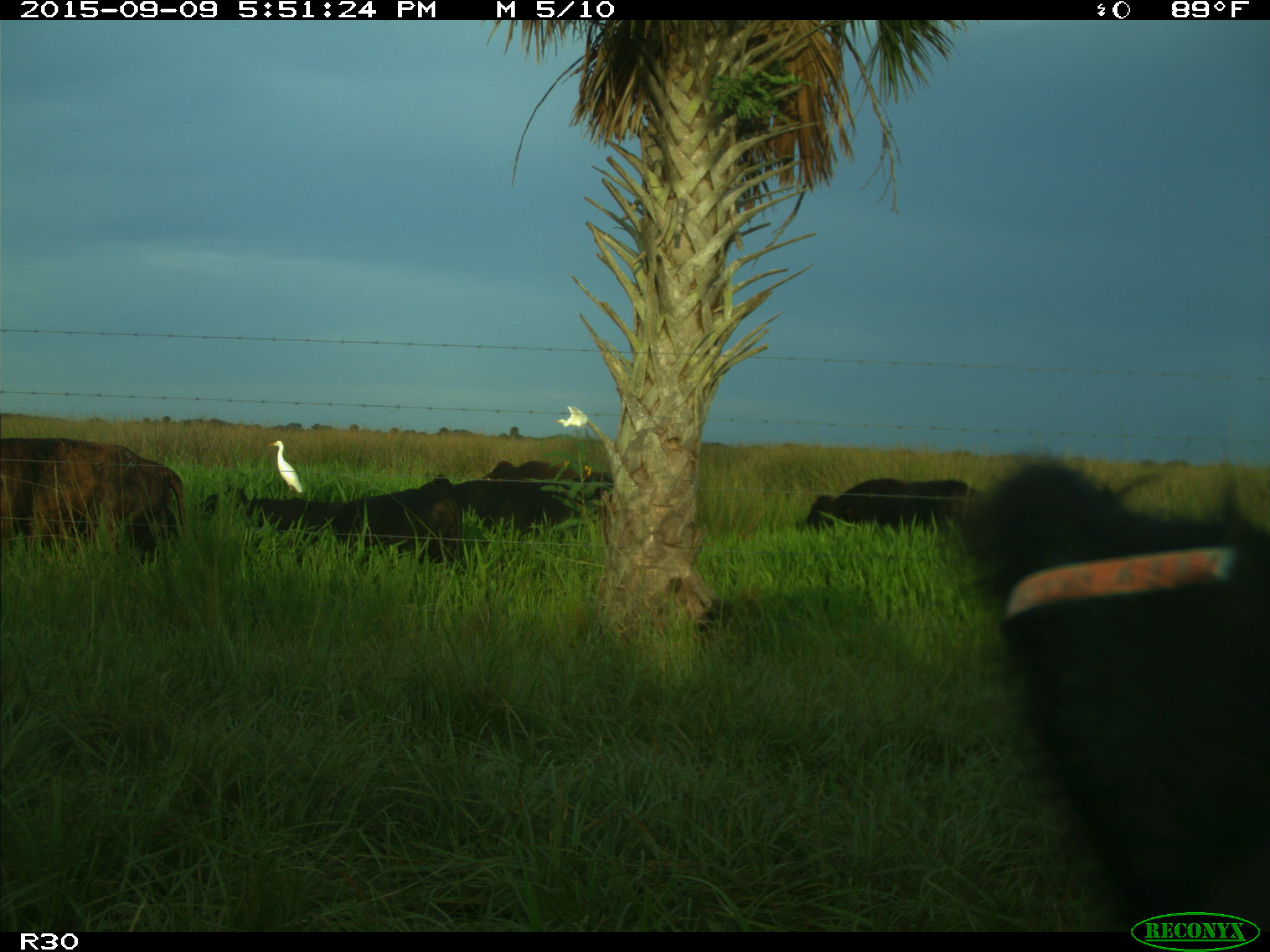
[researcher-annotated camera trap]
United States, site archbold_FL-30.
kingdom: Animalia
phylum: Chordata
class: Mammalia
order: Artiodactyla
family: Bovidae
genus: Bos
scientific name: Bos taurus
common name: domestic cow